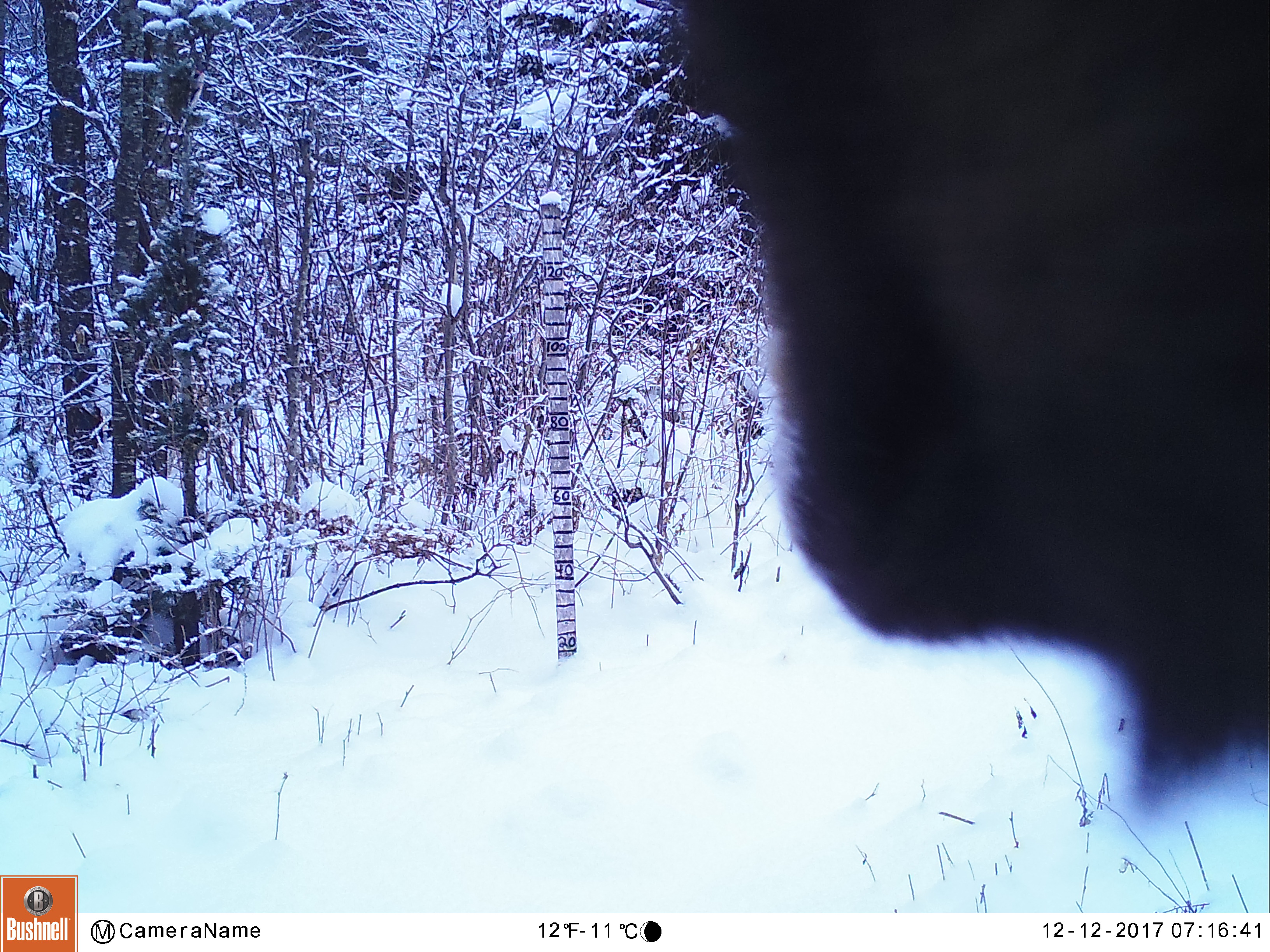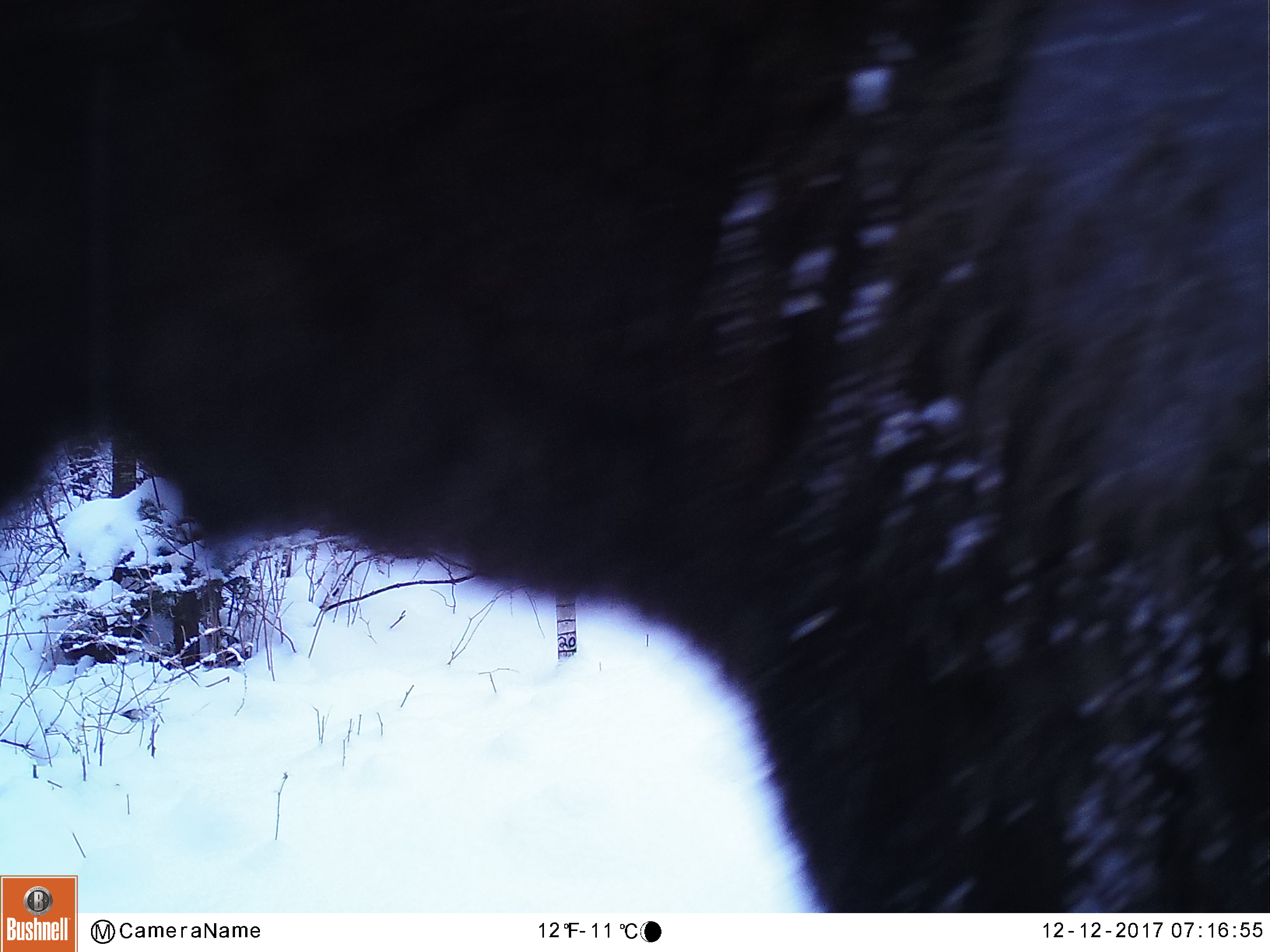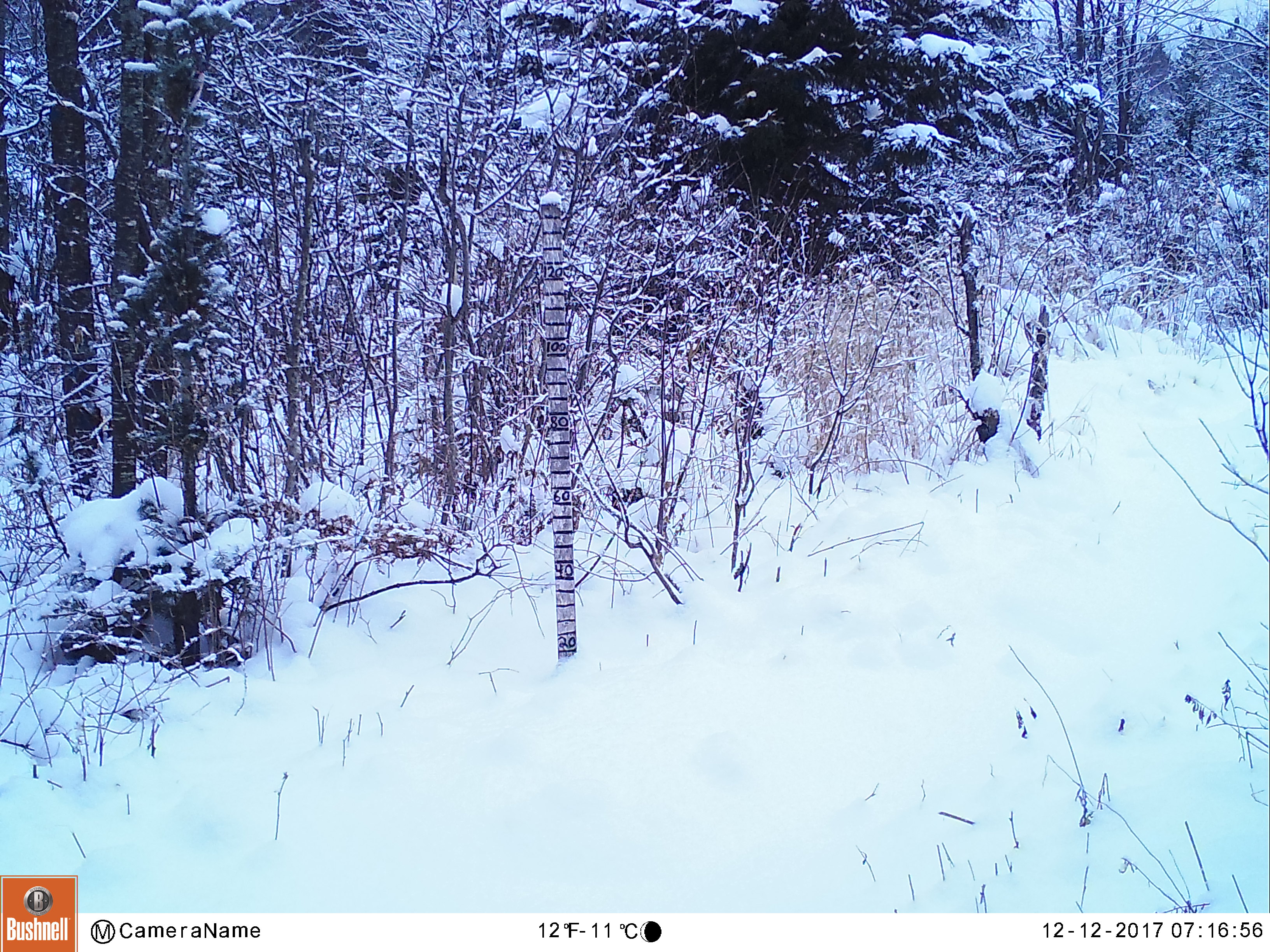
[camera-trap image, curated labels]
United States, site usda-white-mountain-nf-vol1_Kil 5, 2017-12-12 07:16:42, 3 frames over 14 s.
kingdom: Animalia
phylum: Chordata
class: Mammalia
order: Artiodactyla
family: Cervidae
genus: Alces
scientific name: Alces alces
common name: moose